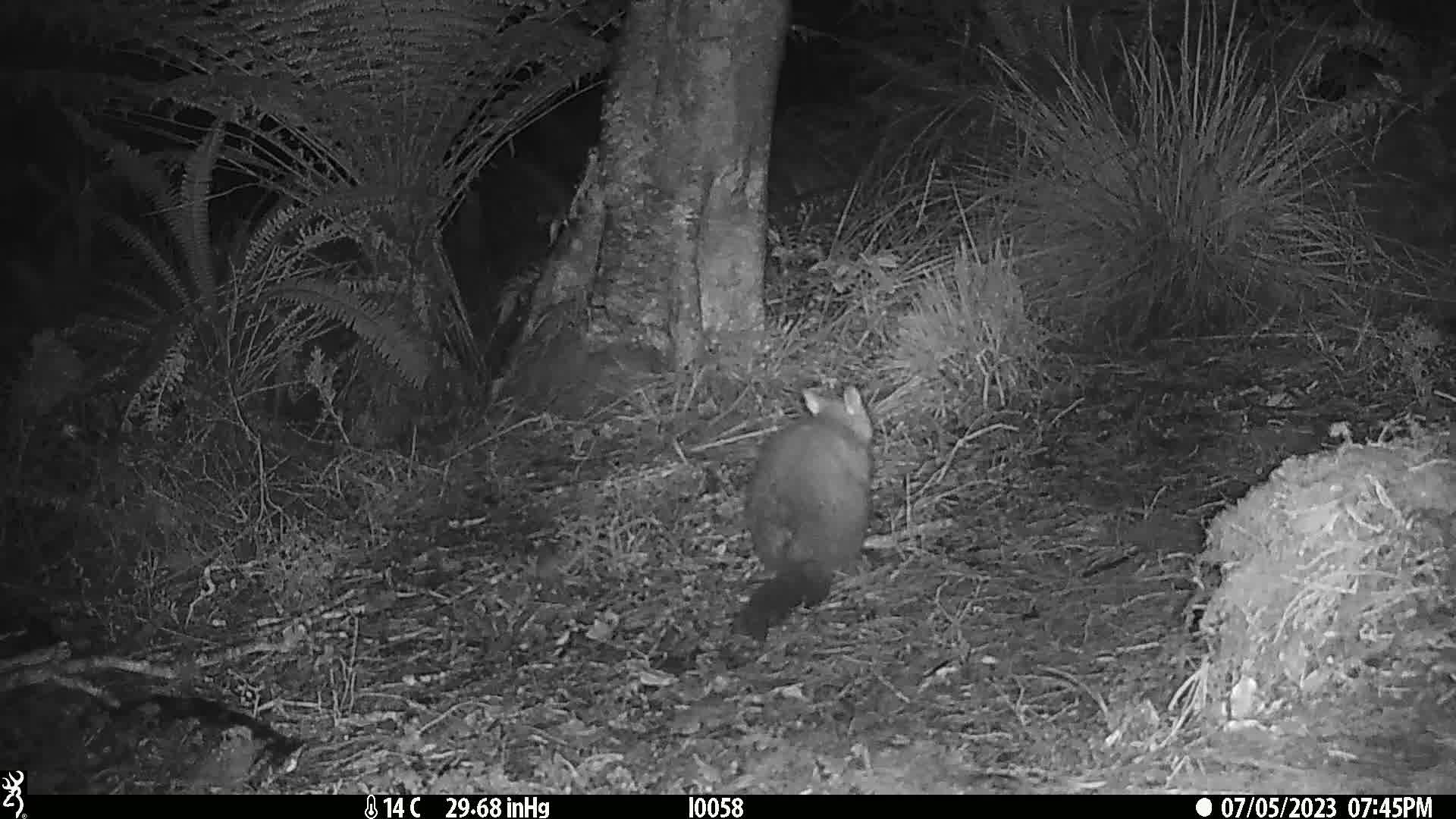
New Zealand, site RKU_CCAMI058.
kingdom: Animalia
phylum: Chordata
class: Mammalia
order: Diprotodontia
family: Phalangeridae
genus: Trichosurus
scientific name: Trichosurus vulpecula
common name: common brushtail possum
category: possum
Possum (common brushtail possum) (Trichosurus vulpecula).